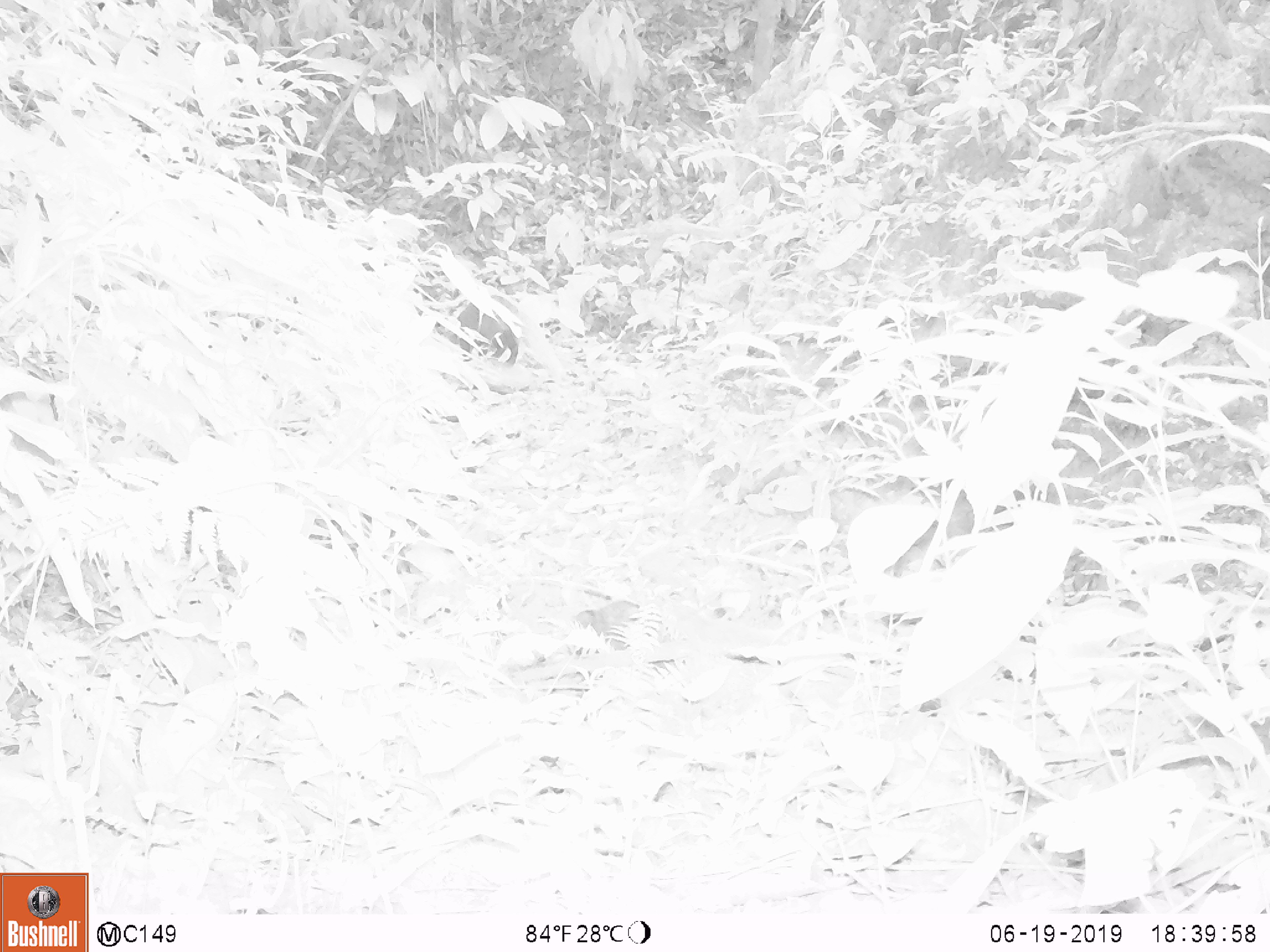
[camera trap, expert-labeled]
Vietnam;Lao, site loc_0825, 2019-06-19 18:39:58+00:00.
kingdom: Animalia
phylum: Chordata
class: Mammalia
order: Carnivora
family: Herpestidae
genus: Urva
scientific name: Urva urva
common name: crab-eating mongoose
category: crab eating mongoose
Crab eating mongoose (crab-eating mongoose) (Urva urva). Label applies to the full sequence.